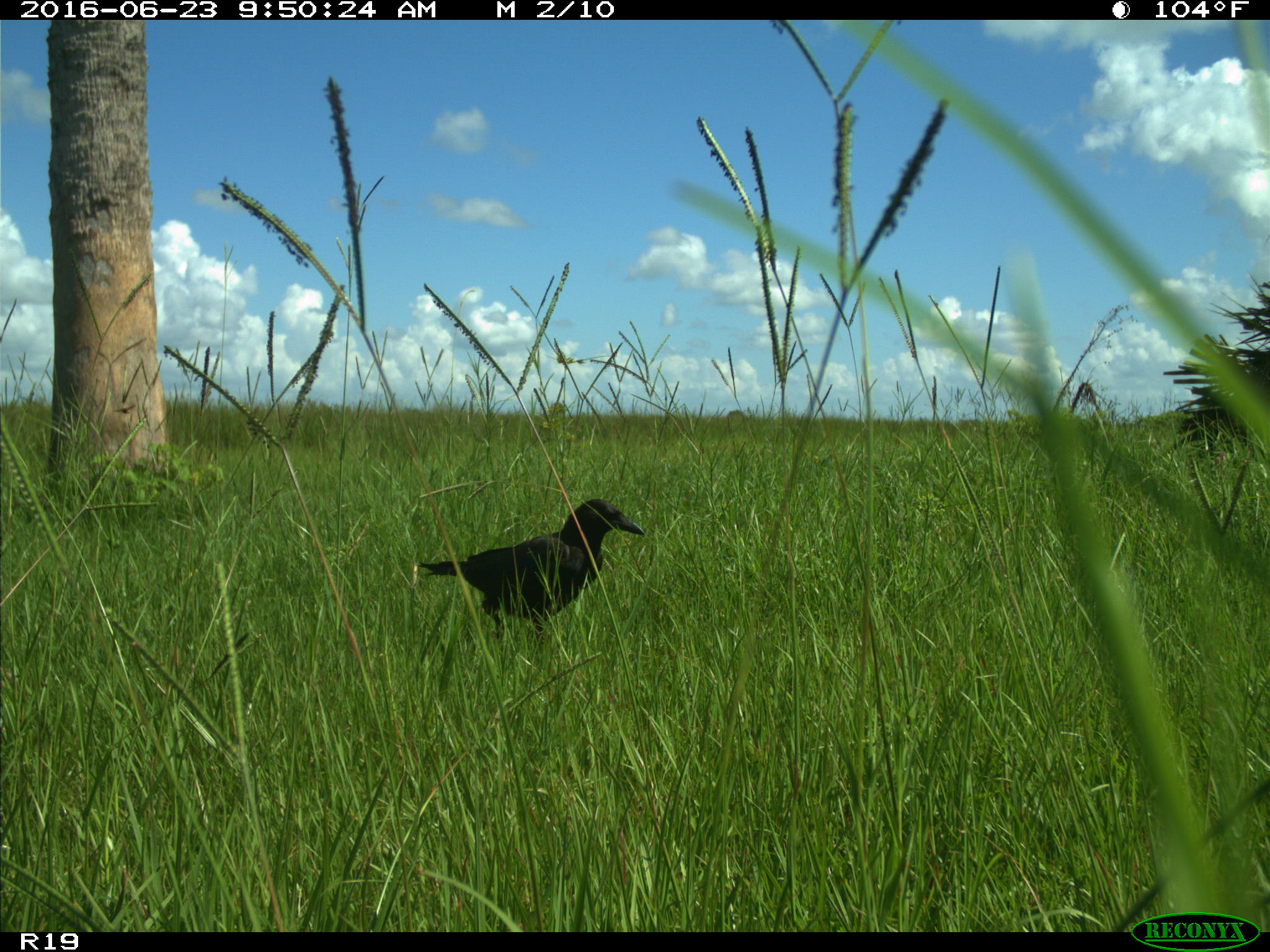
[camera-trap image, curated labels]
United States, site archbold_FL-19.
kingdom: Animalia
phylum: Chordata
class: Aves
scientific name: Aves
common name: birds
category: unidentified bird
Unidentified bird (birds) (Aves).